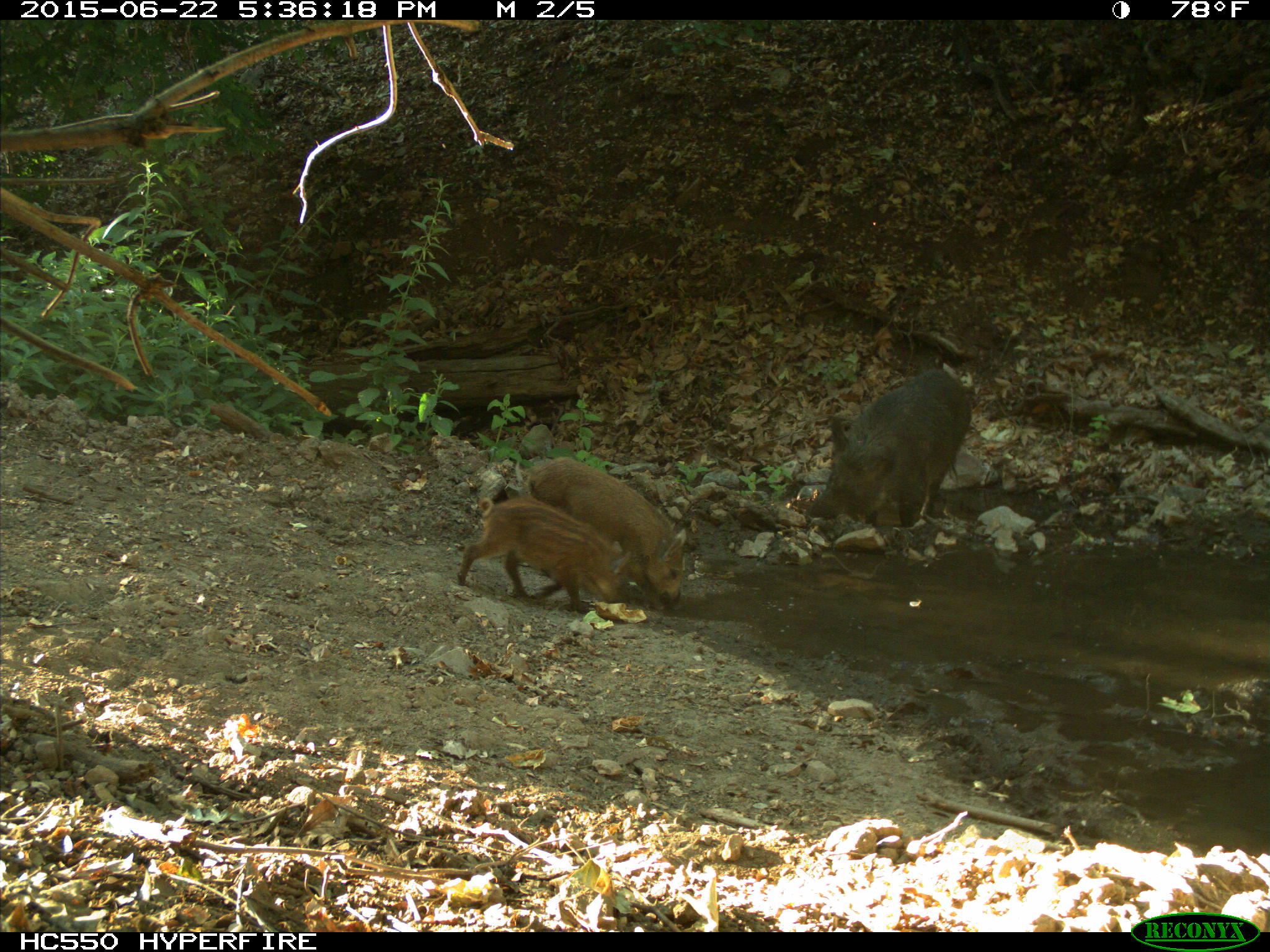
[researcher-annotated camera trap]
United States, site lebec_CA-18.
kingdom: Animalia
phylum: Chordata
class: Mammalia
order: Artiodactyla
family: Suidae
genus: Sus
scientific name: Sus scrofa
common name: wild boar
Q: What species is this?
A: Sus scrofa (wild boar).